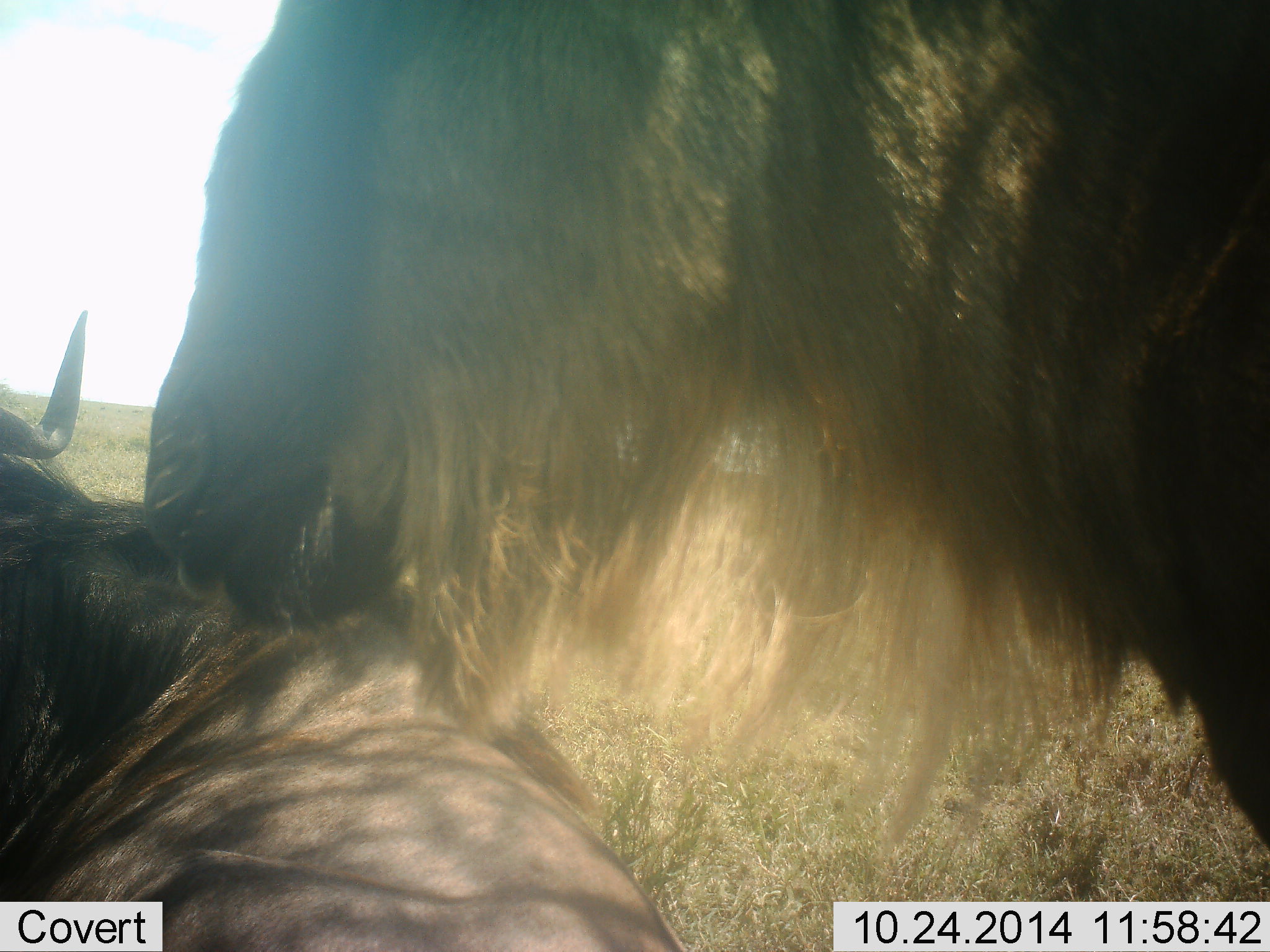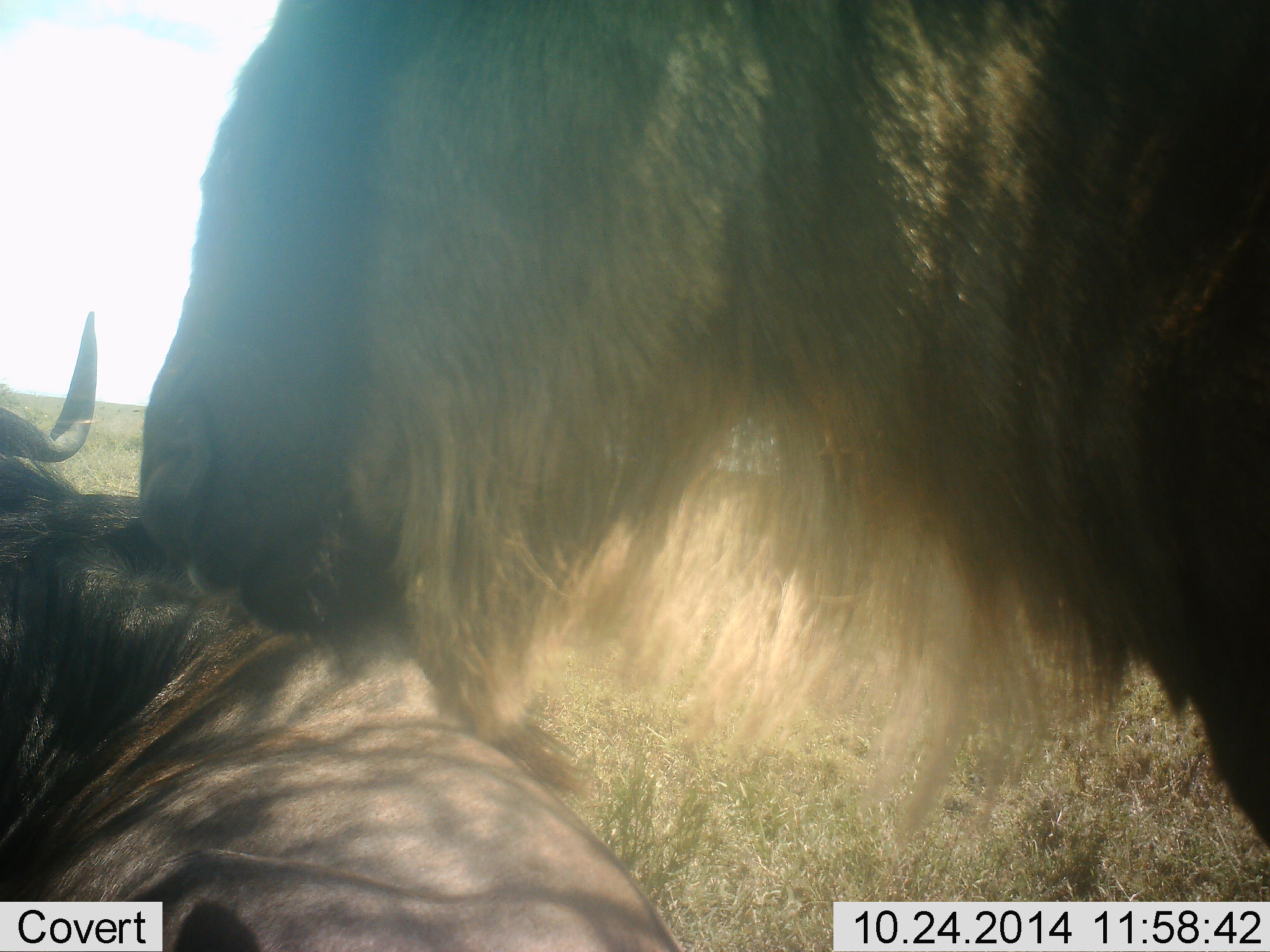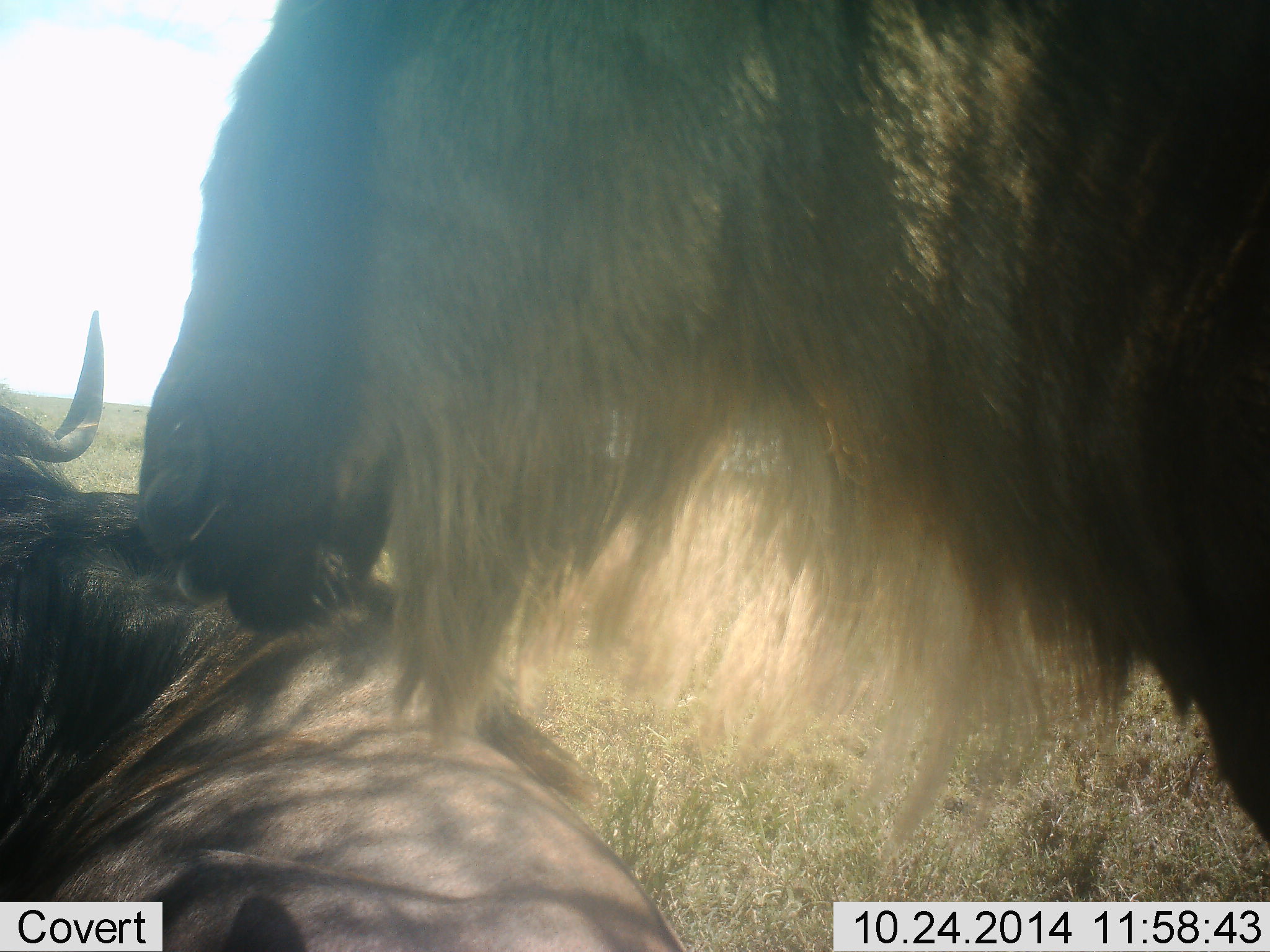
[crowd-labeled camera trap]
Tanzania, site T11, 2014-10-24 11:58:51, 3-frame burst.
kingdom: Animalia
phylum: Chordata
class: Mammalia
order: Artiodactyla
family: Bovidae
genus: Connochaetes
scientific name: Connochaetes taurinus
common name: blue wildebeest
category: wildebeest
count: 2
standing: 60%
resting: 70%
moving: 0%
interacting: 10%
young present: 0%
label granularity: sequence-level